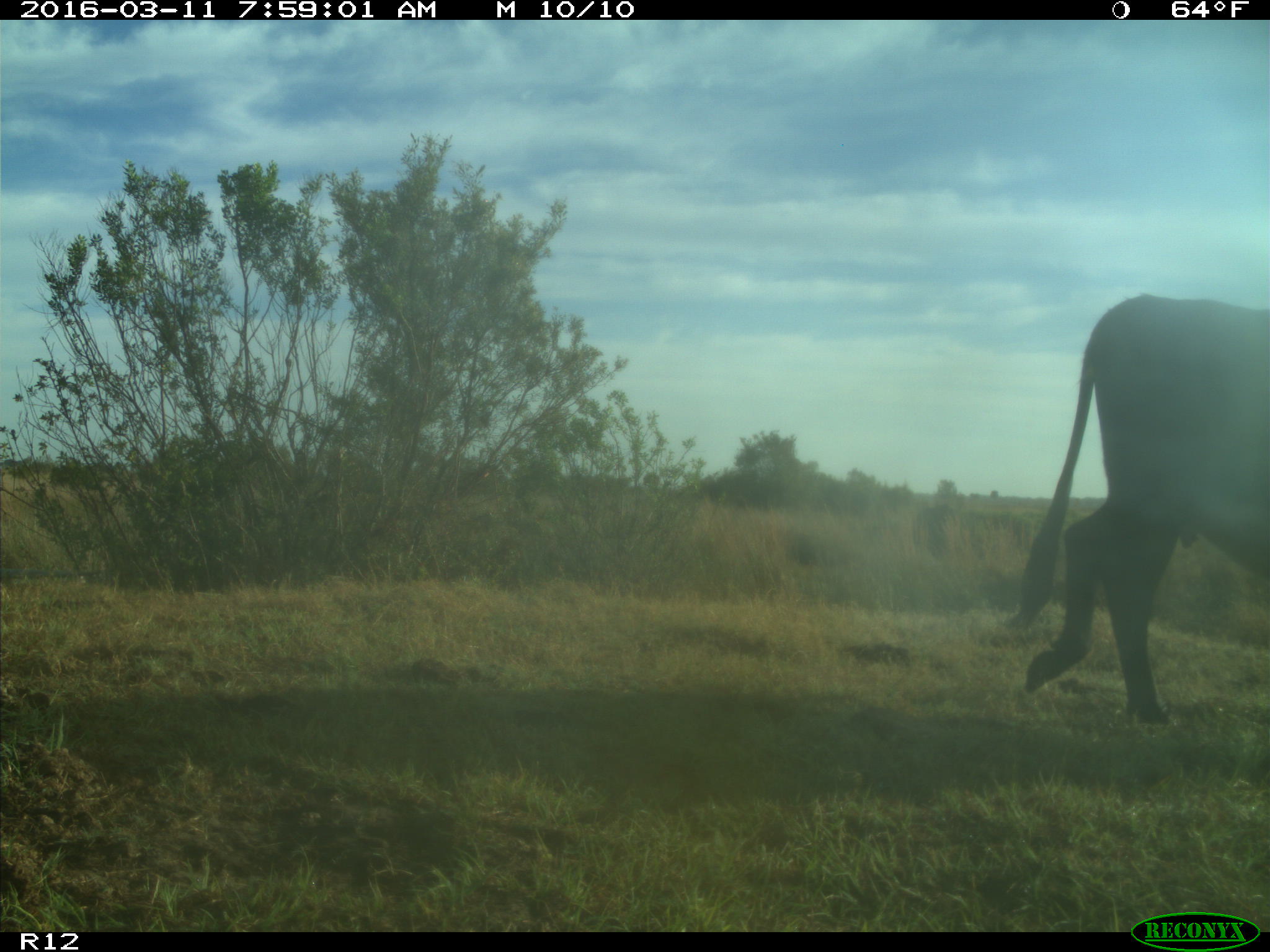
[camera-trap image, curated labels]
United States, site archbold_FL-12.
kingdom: Animalia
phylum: Chordata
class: Mammalia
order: Artiodactyla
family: Bovidae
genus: Bos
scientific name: Bos taurus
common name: domestic cow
Bos taurus (domestic cow).